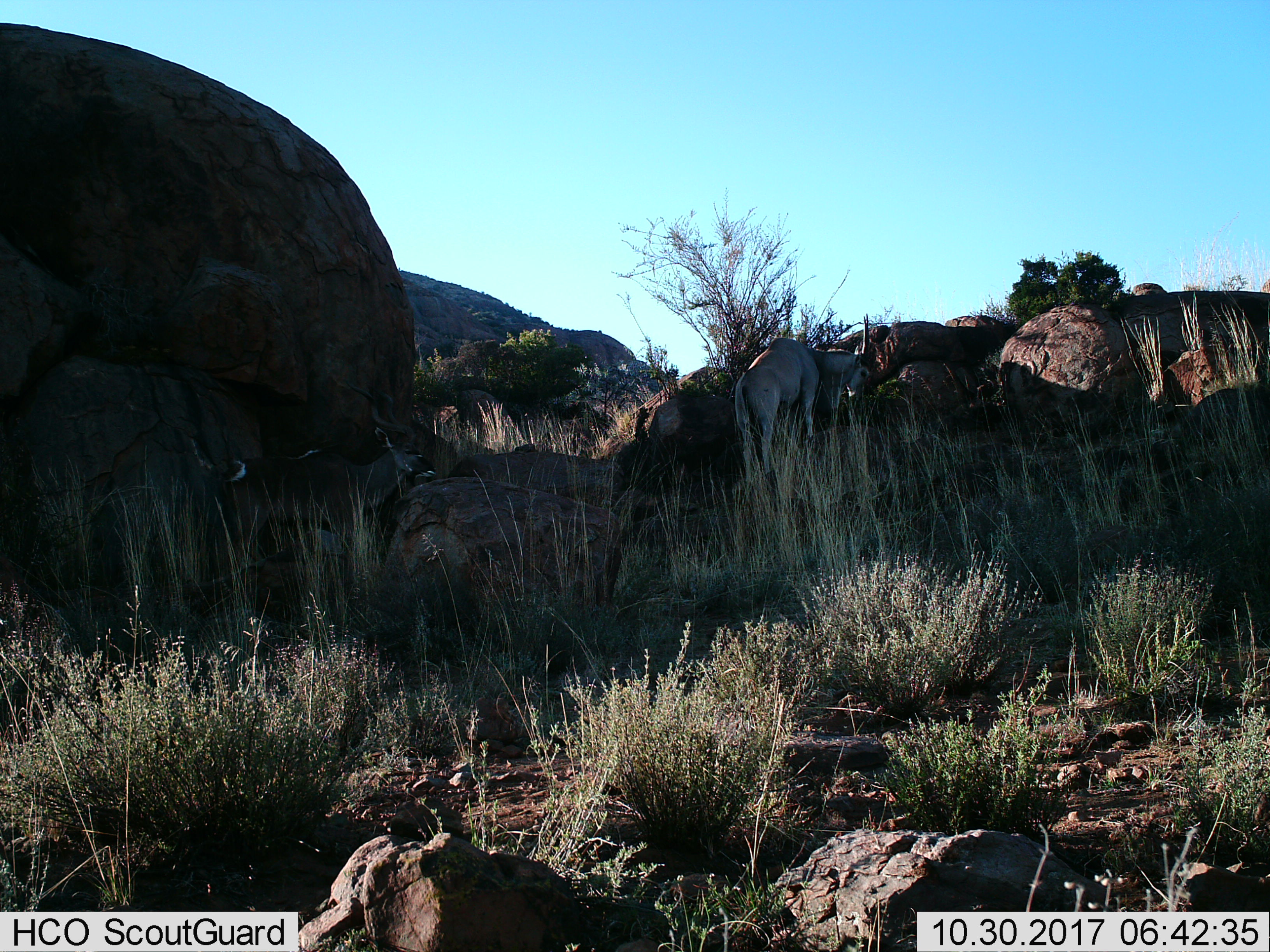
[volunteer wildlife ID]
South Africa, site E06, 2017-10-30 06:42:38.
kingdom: Animalia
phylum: Chordata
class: Mammalia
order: Artiodactyla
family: Bovidae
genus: Tragelaphus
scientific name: Tragelaphus oryx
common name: eland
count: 1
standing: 43%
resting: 0%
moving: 0%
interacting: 0%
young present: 0%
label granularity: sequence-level